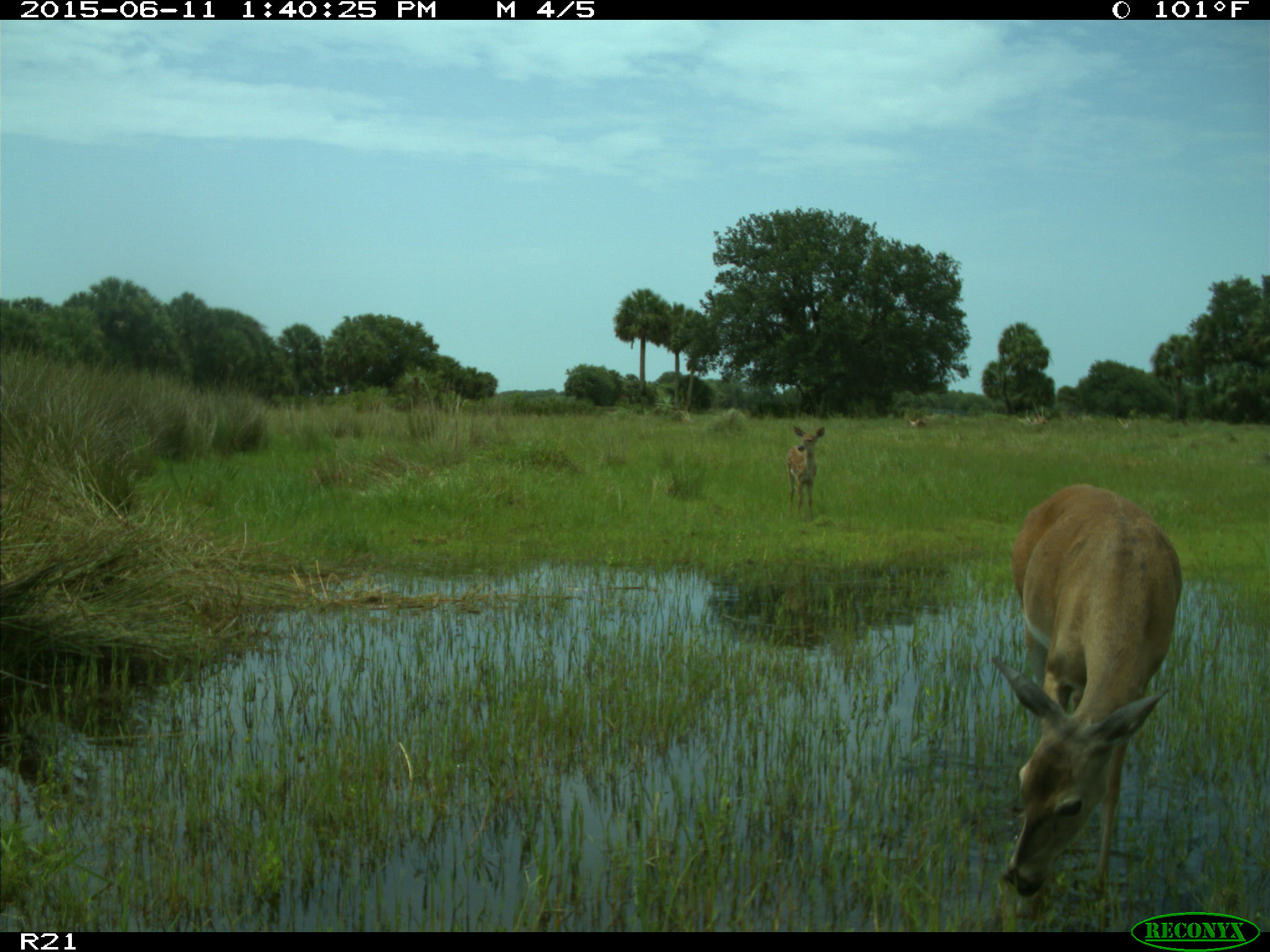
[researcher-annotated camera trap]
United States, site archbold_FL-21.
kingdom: Animalia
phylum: Chordata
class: Mammalia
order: Artiodactyla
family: Cervidae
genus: Odocoileus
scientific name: Odocoileus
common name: deer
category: unidentified deer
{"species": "unidentified deer (deer) (Odocoileus)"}